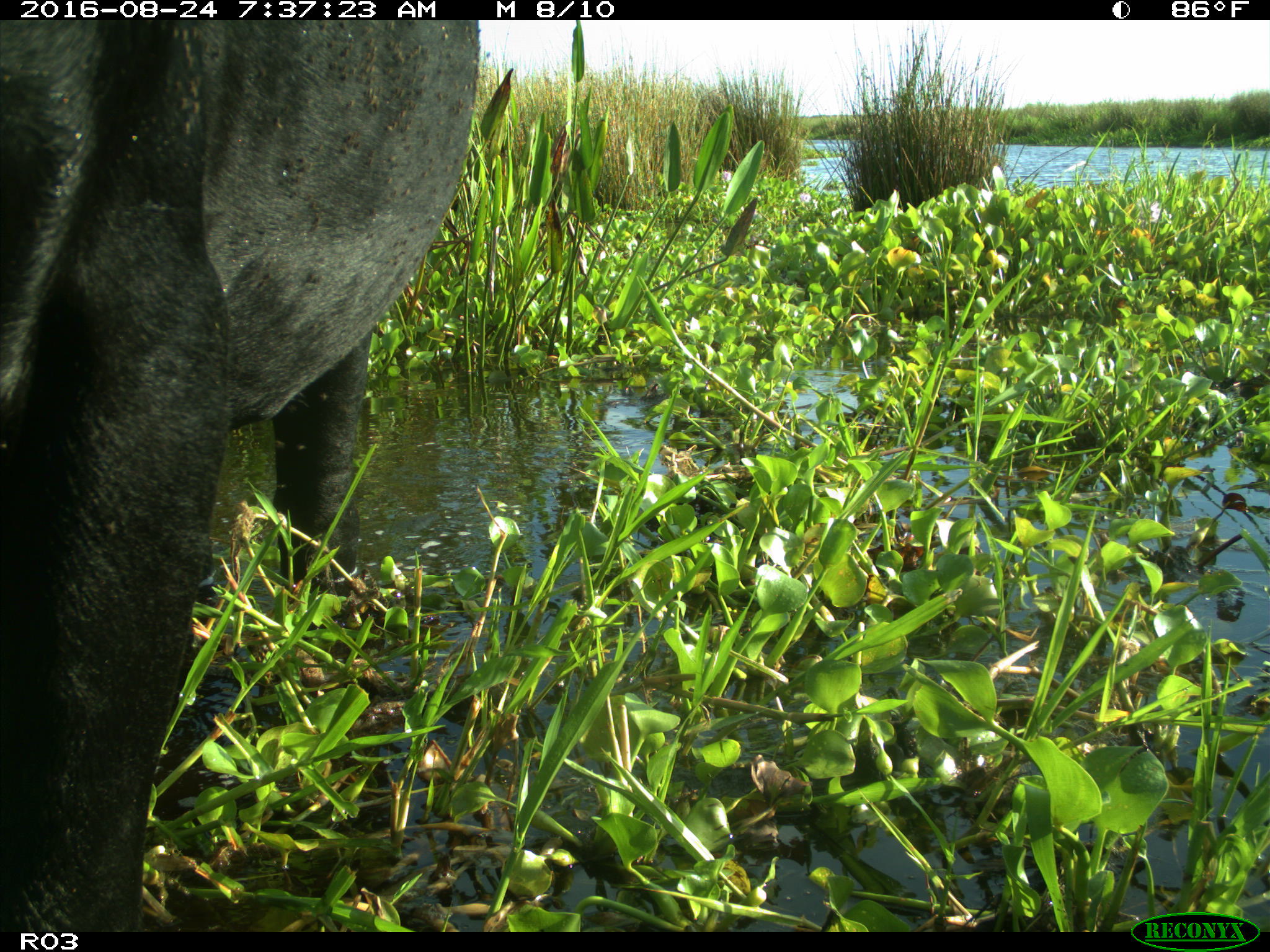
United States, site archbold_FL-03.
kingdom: Animalia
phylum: Chordata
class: Mammalia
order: Artiodactyla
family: Bovidae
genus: Bos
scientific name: Bos taurus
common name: domestic cow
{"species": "Bos taurus (domestic cow)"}